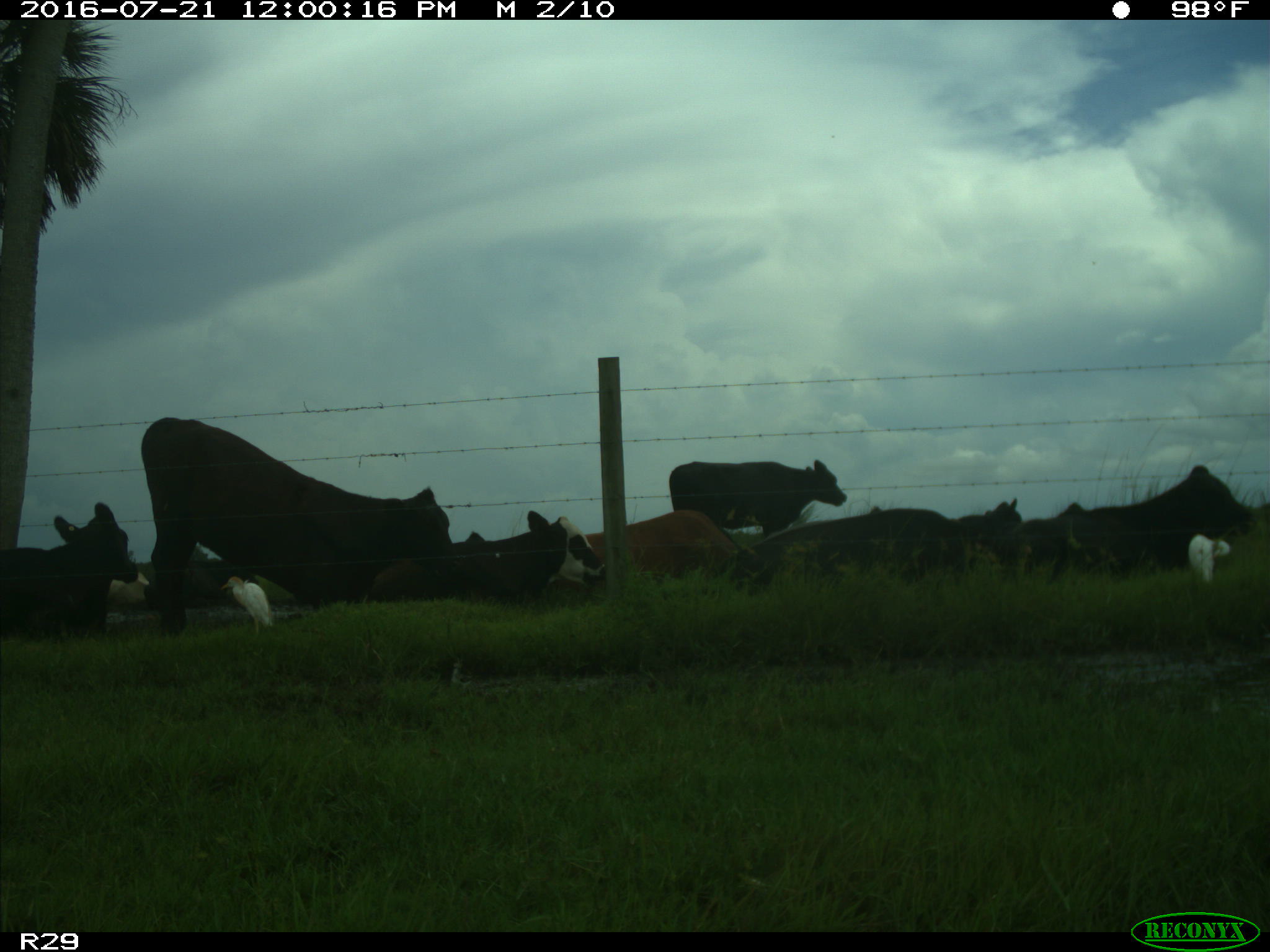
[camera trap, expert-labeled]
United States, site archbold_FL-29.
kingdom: Animalia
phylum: Chordata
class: Mammalia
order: Artiodactyla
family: Bovidae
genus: Bos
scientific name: Bos taurus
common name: domestic cow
Bos taurus (domestic cow).